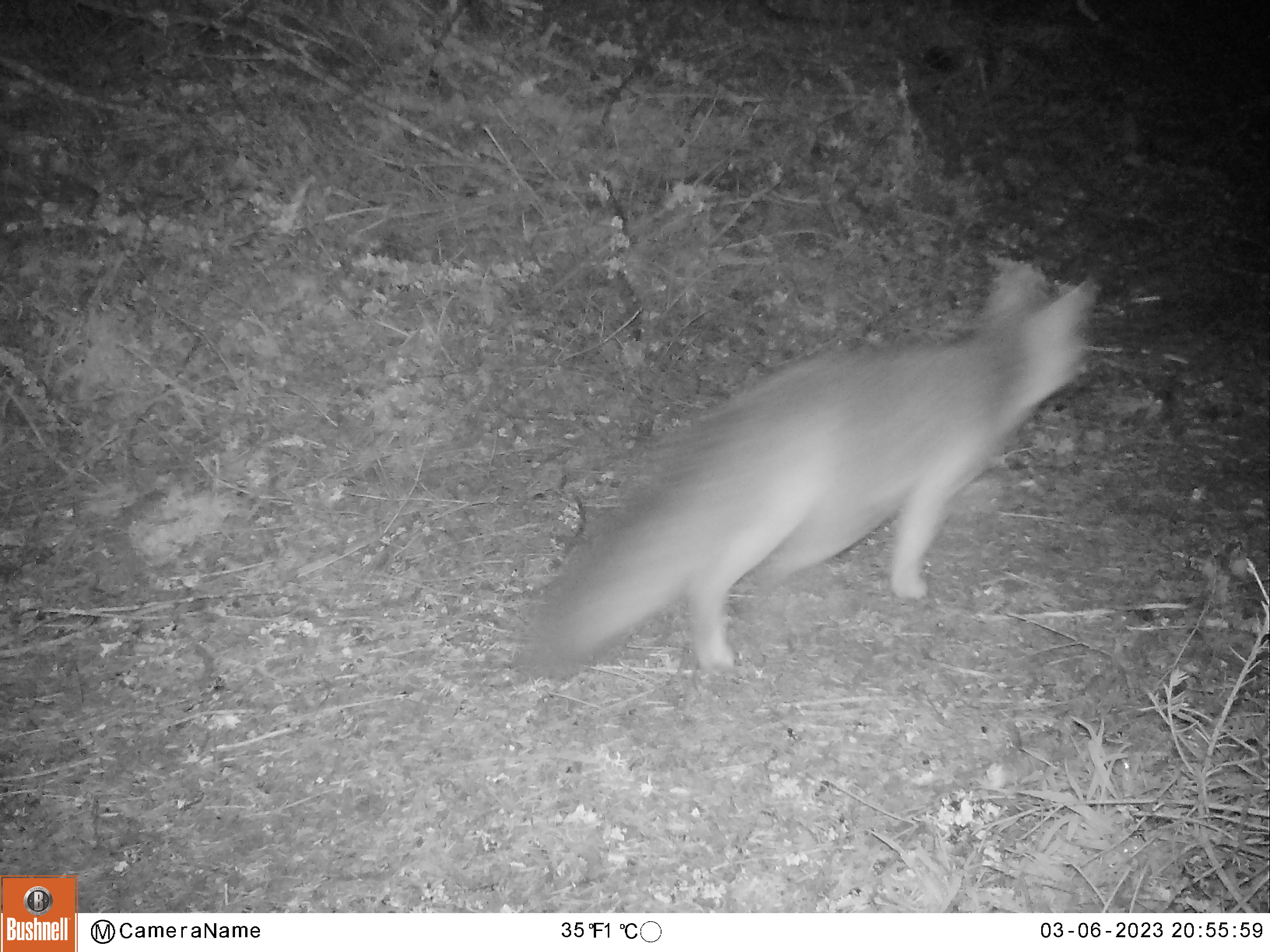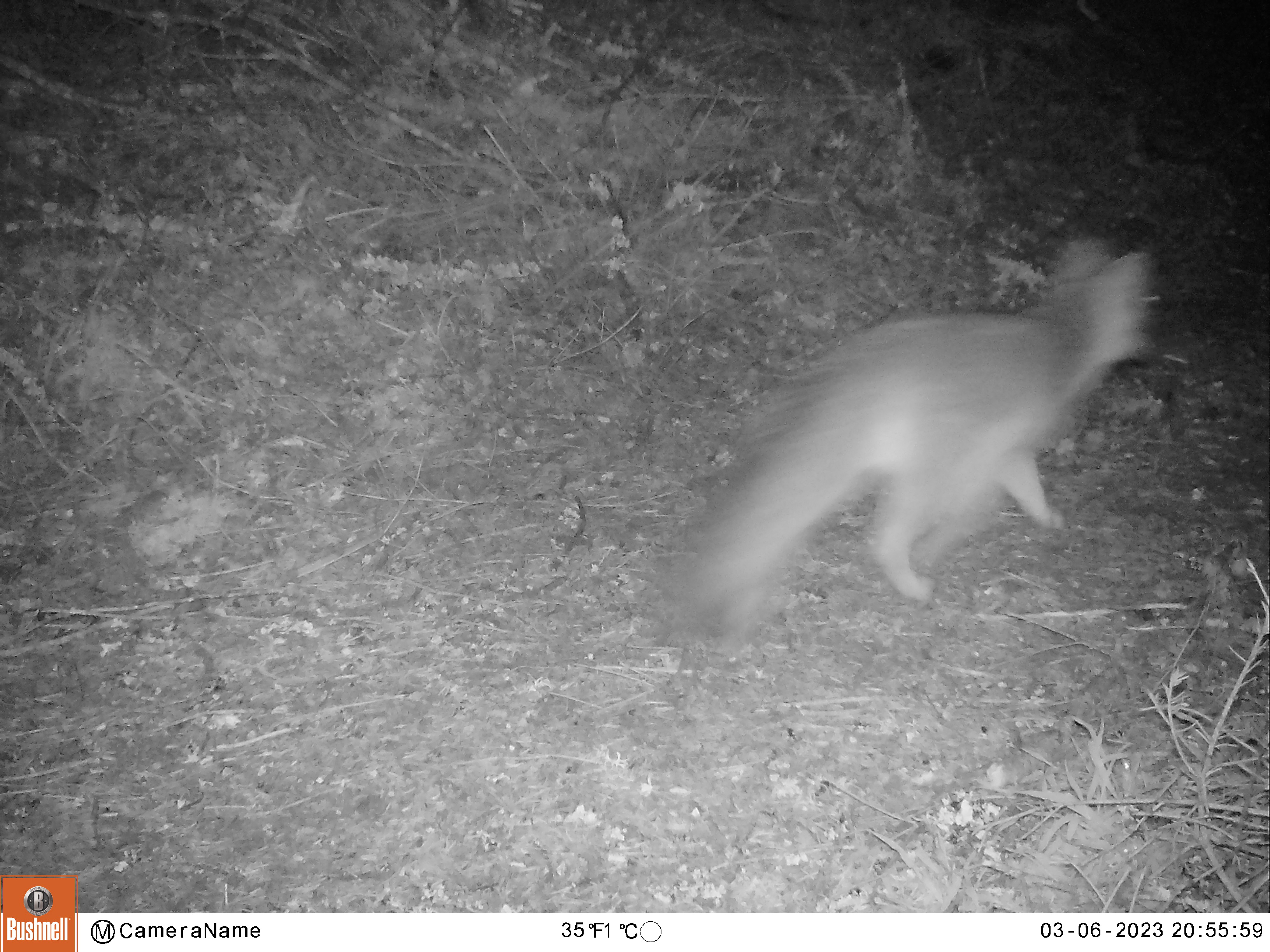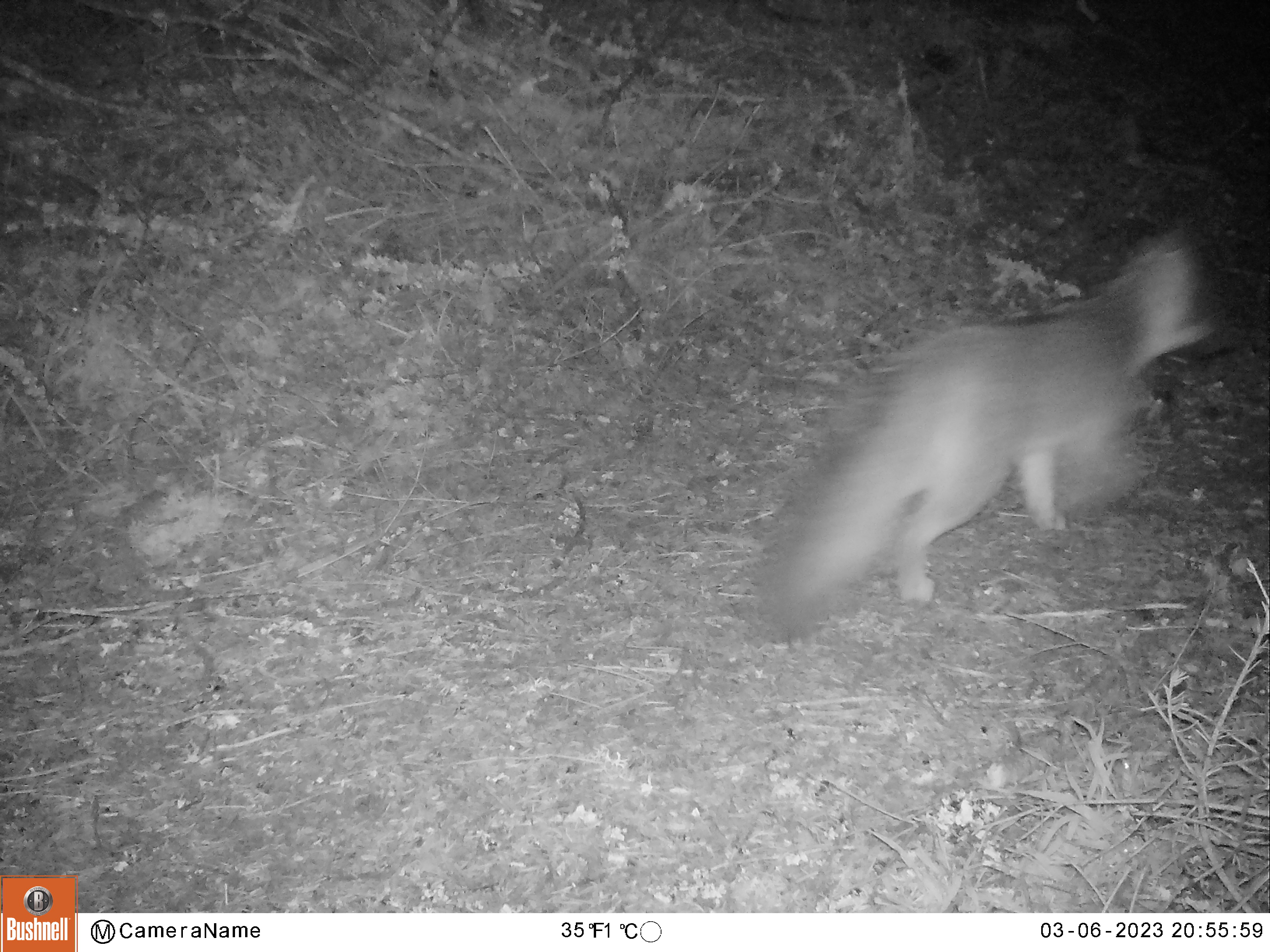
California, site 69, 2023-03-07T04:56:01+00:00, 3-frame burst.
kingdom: Animalia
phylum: Chordata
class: Mammalia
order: Carnivora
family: Canidae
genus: Urocyon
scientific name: Urocyon cinereoargenteus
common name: gray fox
Gray fox (Urocyon cinereoargenteus).